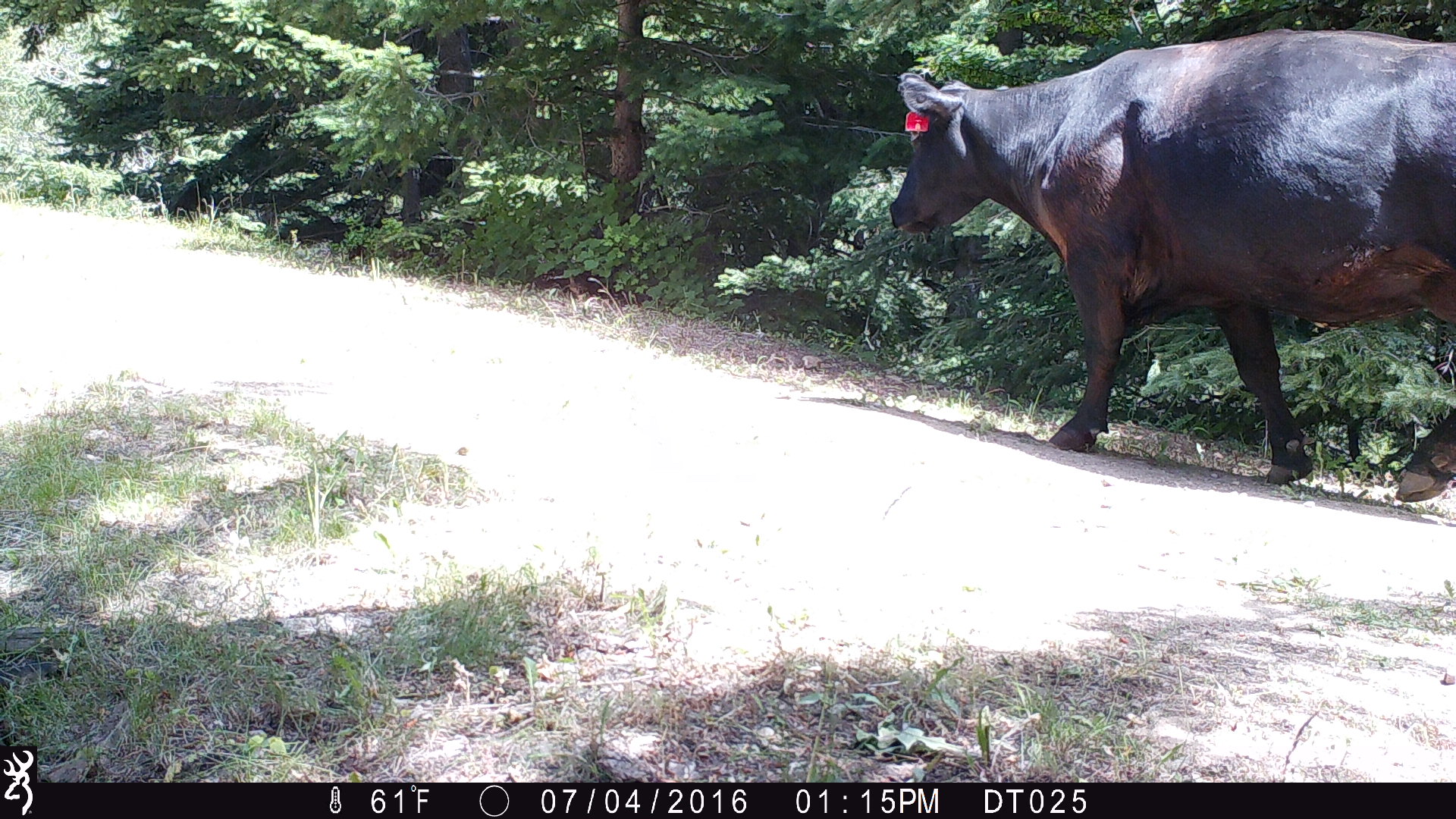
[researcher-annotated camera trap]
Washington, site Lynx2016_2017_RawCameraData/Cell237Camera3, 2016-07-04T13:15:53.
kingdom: Animalia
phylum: Chordata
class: Mammalia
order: Artiodactyla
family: Bovidae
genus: Bos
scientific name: Bos taurus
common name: domestic cattle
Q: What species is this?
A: Domestic cattle (Bos taurus).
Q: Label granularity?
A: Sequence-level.